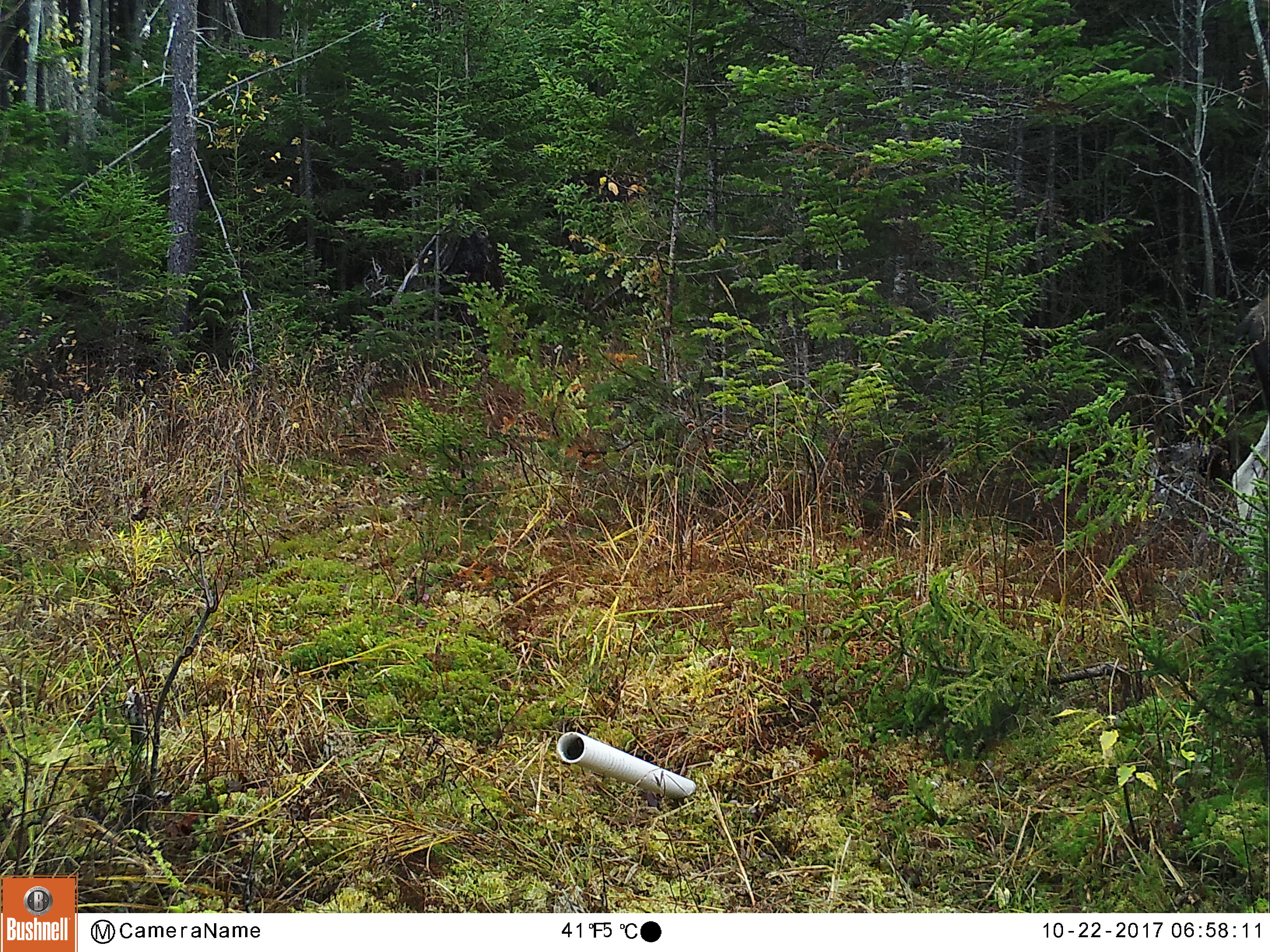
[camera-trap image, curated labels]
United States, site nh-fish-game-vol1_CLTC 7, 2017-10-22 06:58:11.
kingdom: Animalia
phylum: Chordata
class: Mammalia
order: Artiodactyla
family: Cervidae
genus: Alces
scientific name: Alces alces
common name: moose